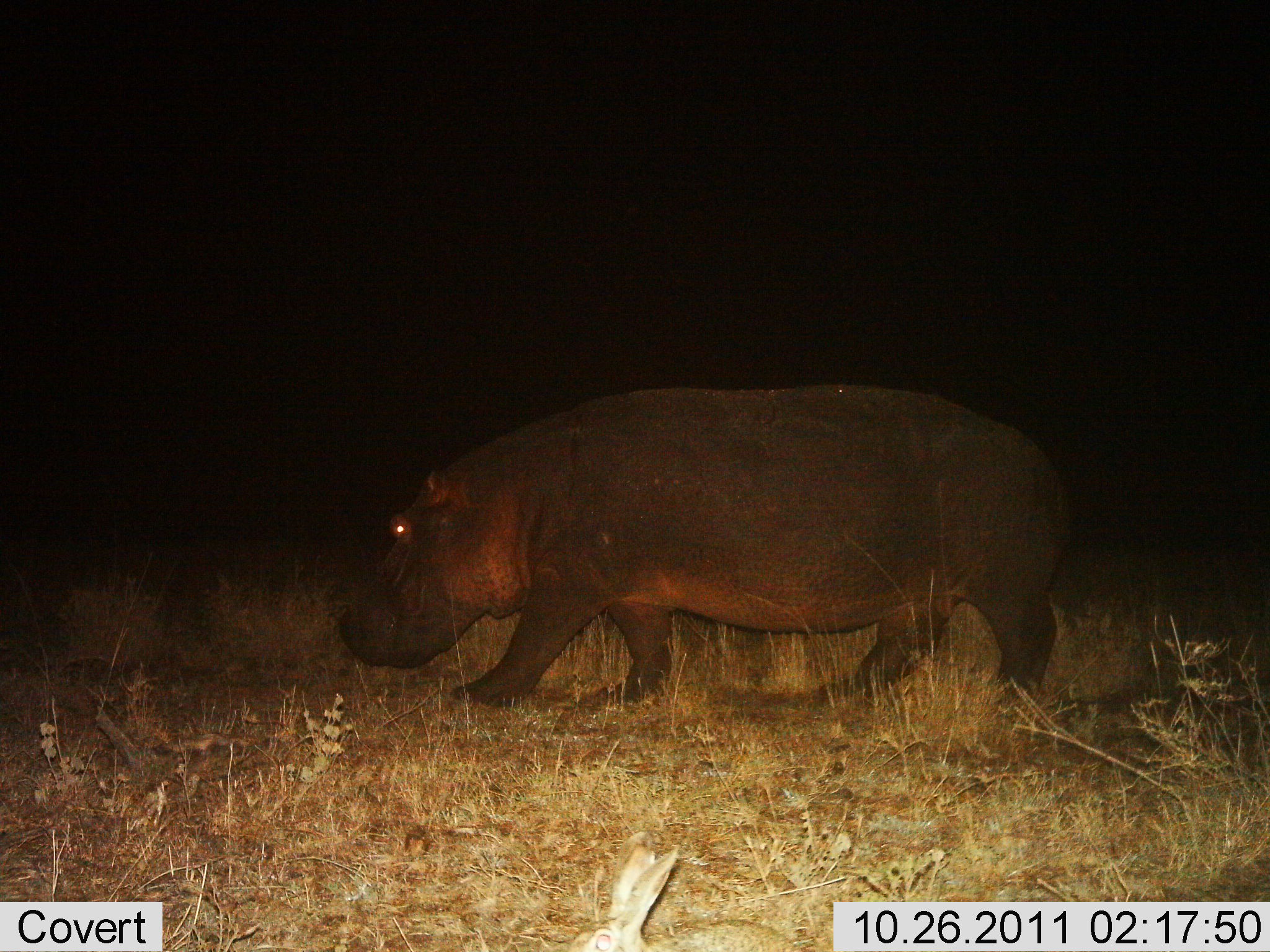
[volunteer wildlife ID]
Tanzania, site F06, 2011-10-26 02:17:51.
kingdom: Animalia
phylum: Chordata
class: Mammalia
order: Artiodactyla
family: Hippopotamidae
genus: Hippopotamus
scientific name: Hippopotamus amphibius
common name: hippopotamus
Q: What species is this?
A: Hippopotamus (Hippopotamus amphibius).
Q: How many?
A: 1.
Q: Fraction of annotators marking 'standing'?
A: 36%.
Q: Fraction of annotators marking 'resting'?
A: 0%.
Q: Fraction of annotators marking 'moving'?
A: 64%.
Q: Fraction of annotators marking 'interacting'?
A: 0%.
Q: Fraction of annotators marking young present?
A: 0%.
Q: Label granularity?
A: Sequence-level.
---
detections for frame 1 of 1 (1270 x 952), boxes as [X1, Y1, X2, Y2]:
animal: [334, 381, 1071, 722]